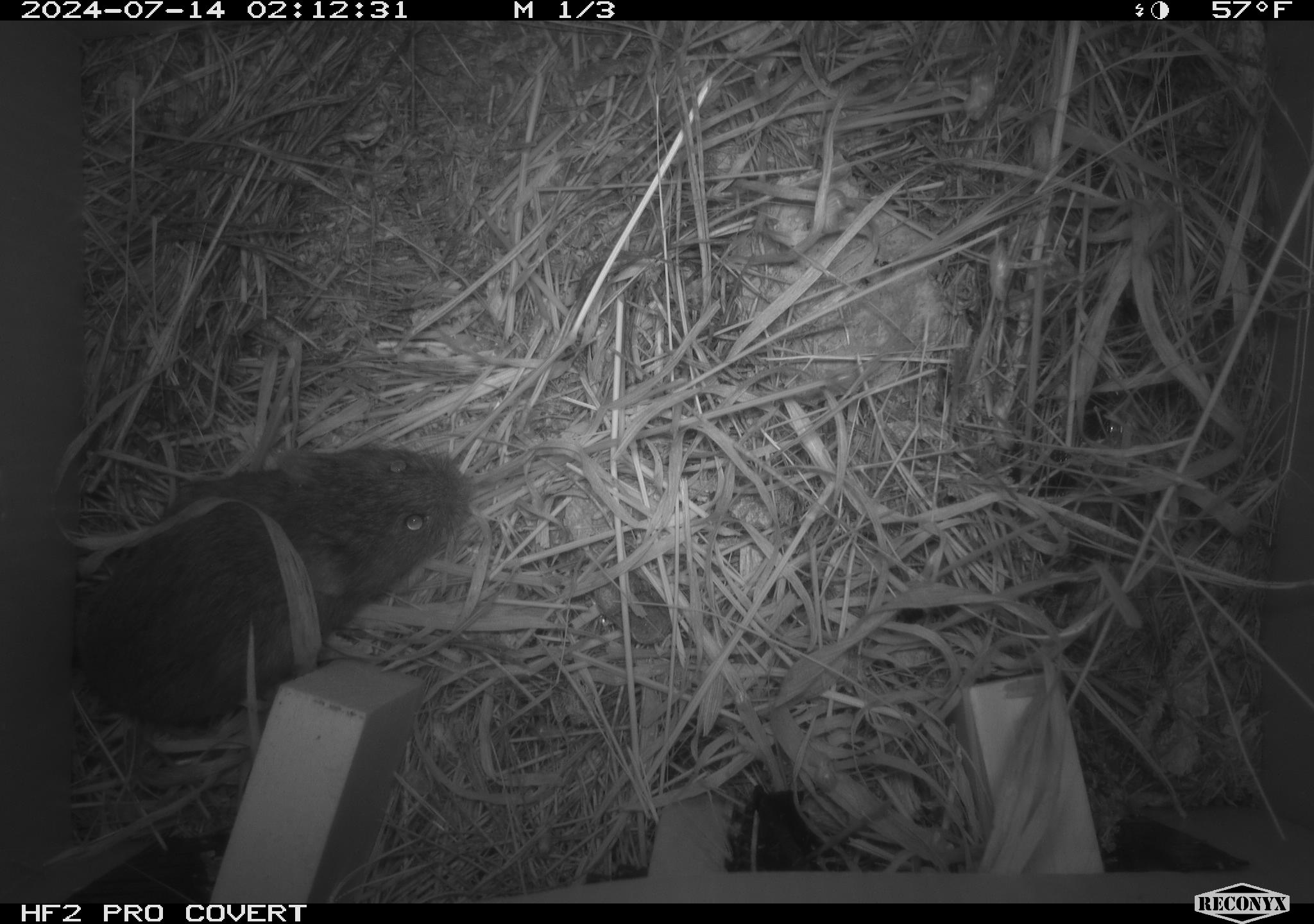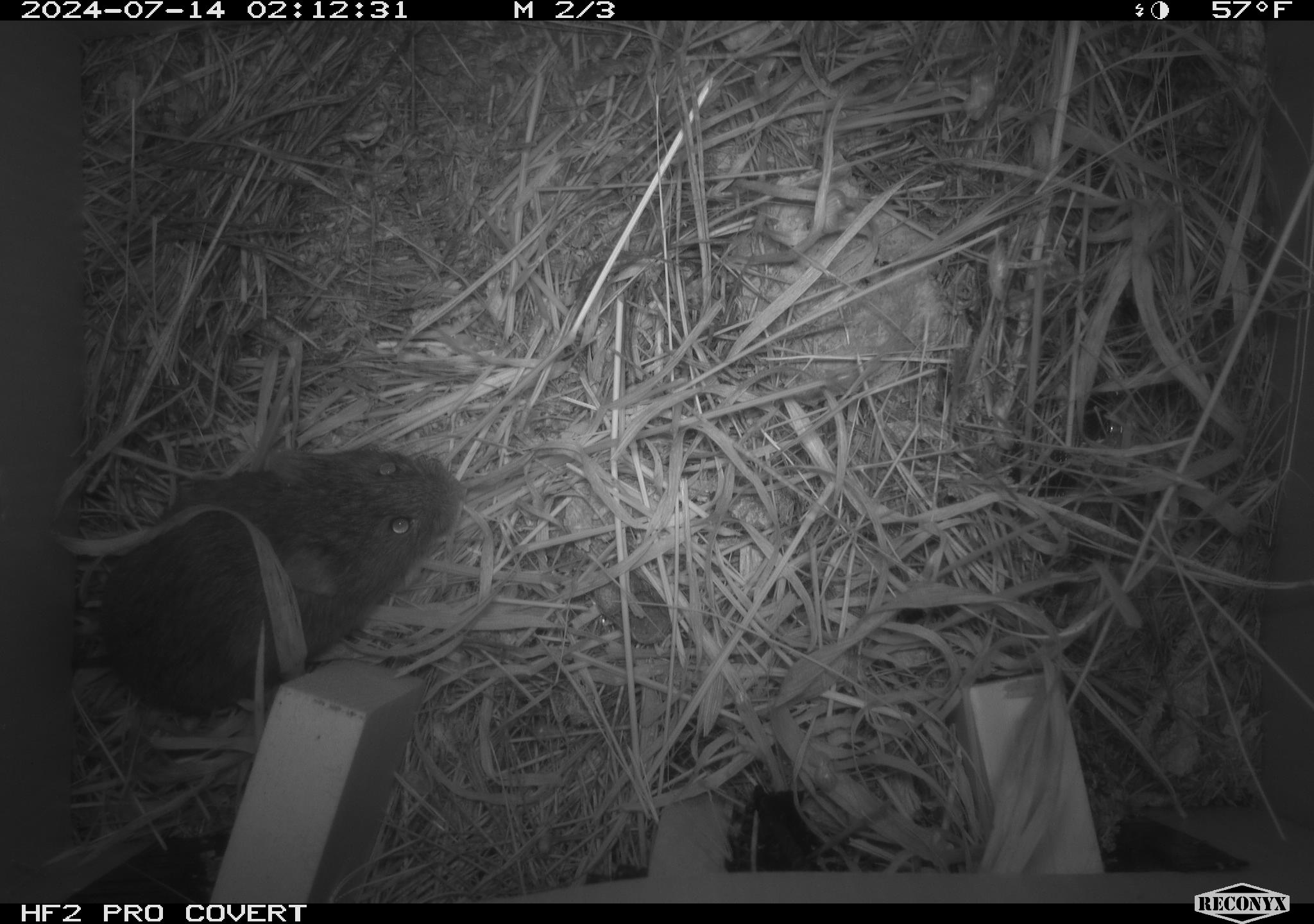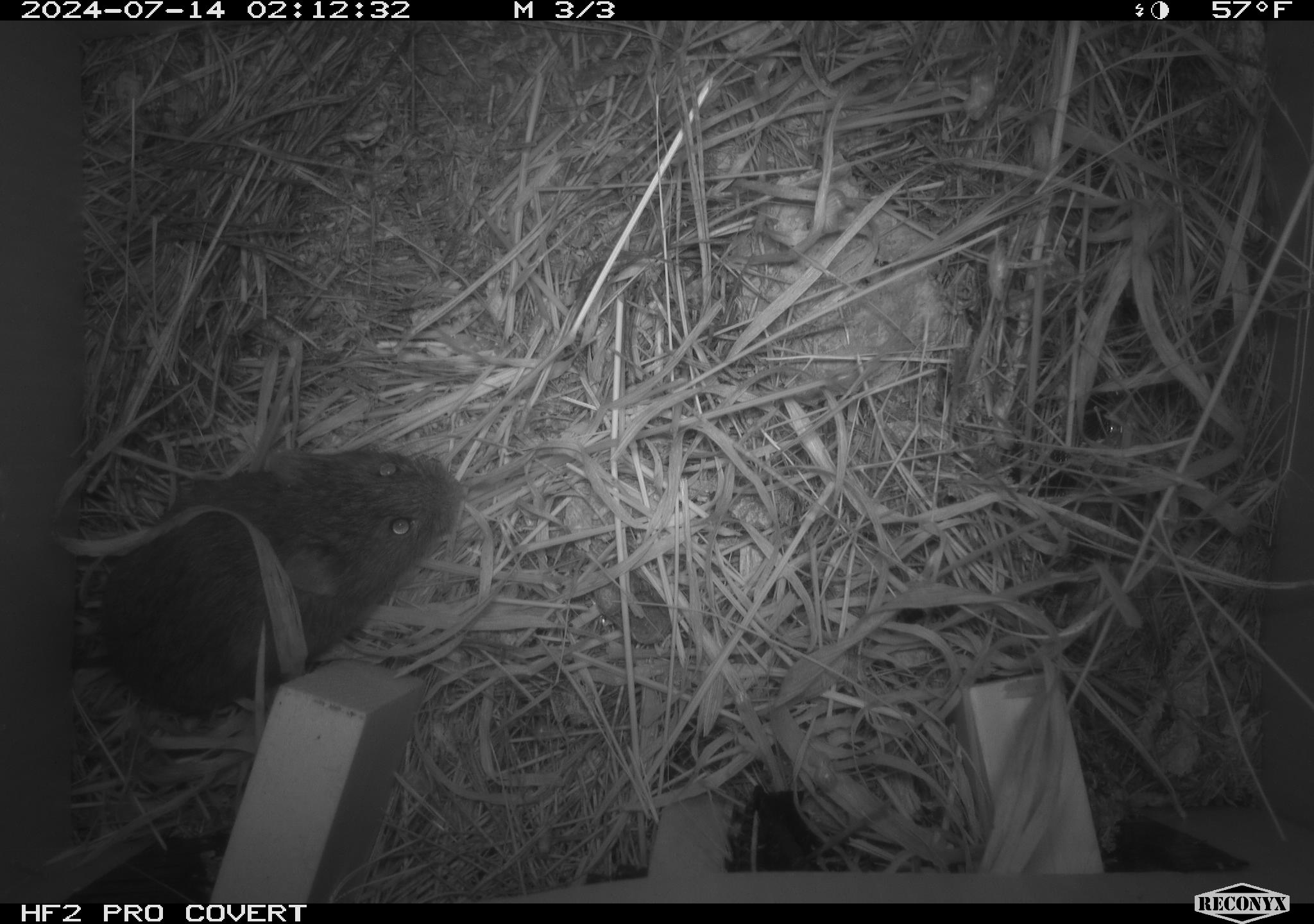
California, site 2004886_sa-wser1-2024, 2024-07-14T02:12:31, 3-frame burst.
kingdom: Animalia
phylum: Chordata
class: Mammalia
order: Rodentia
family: Cricetidae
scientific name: Arvicolinae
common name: voles, lemmings, and muskrats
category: arvicolinae subfamily